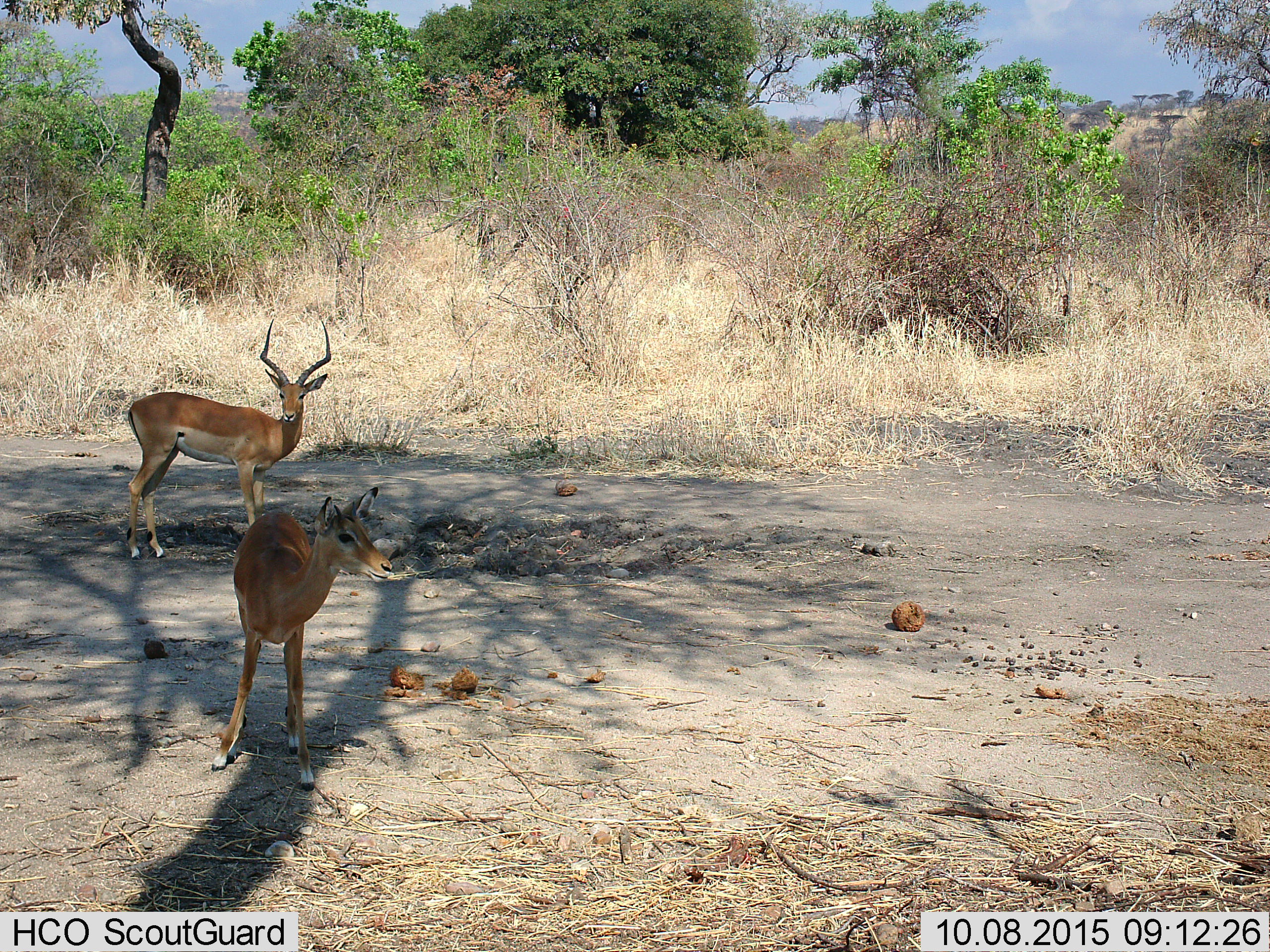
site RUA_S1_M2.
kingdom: Animalia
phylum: Chordata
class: Mammalia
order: Artiodactyla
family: Bovidae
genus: Aepyceros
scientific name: Aepyceros melampus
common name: impala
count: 2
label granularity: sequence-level